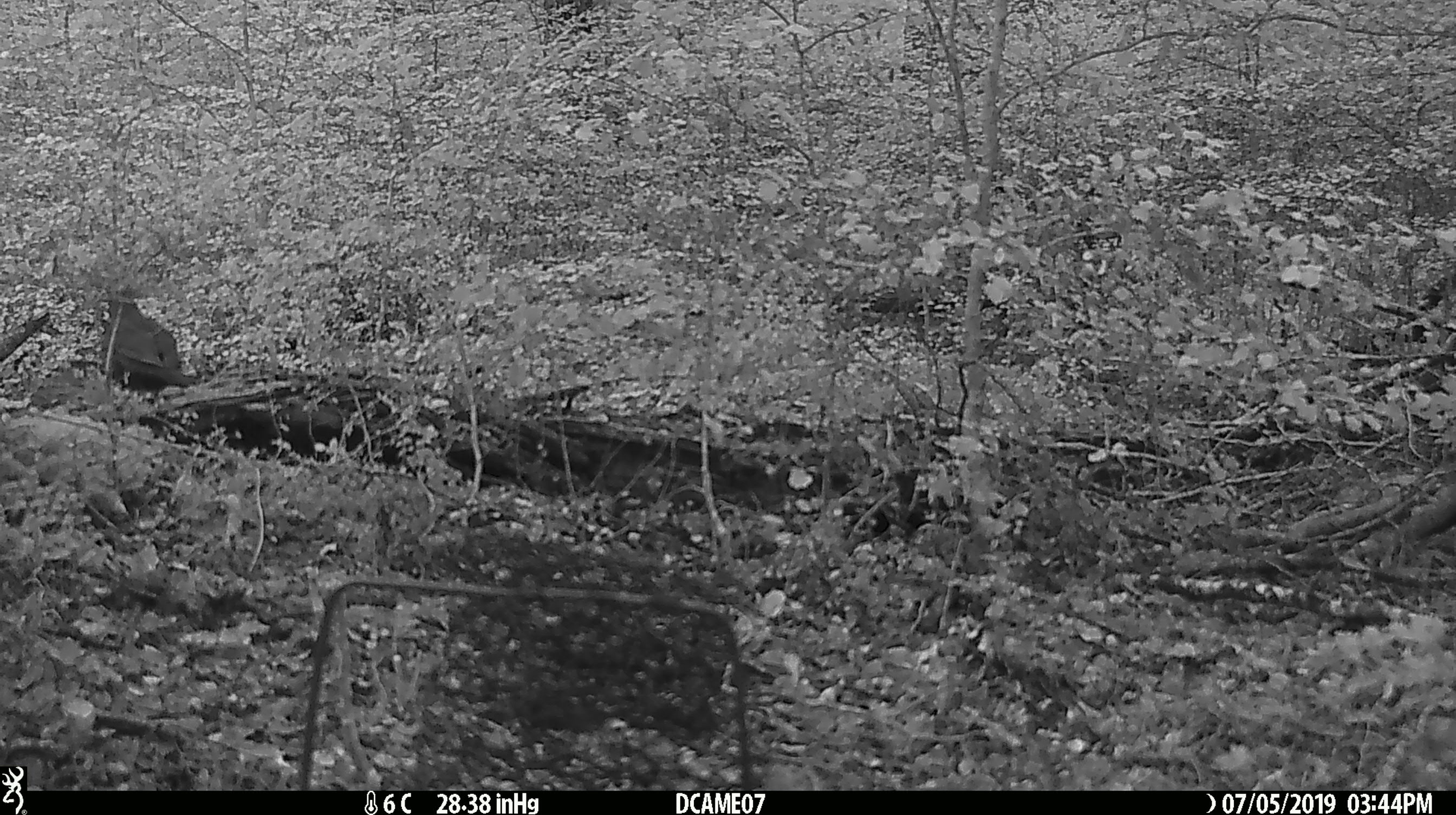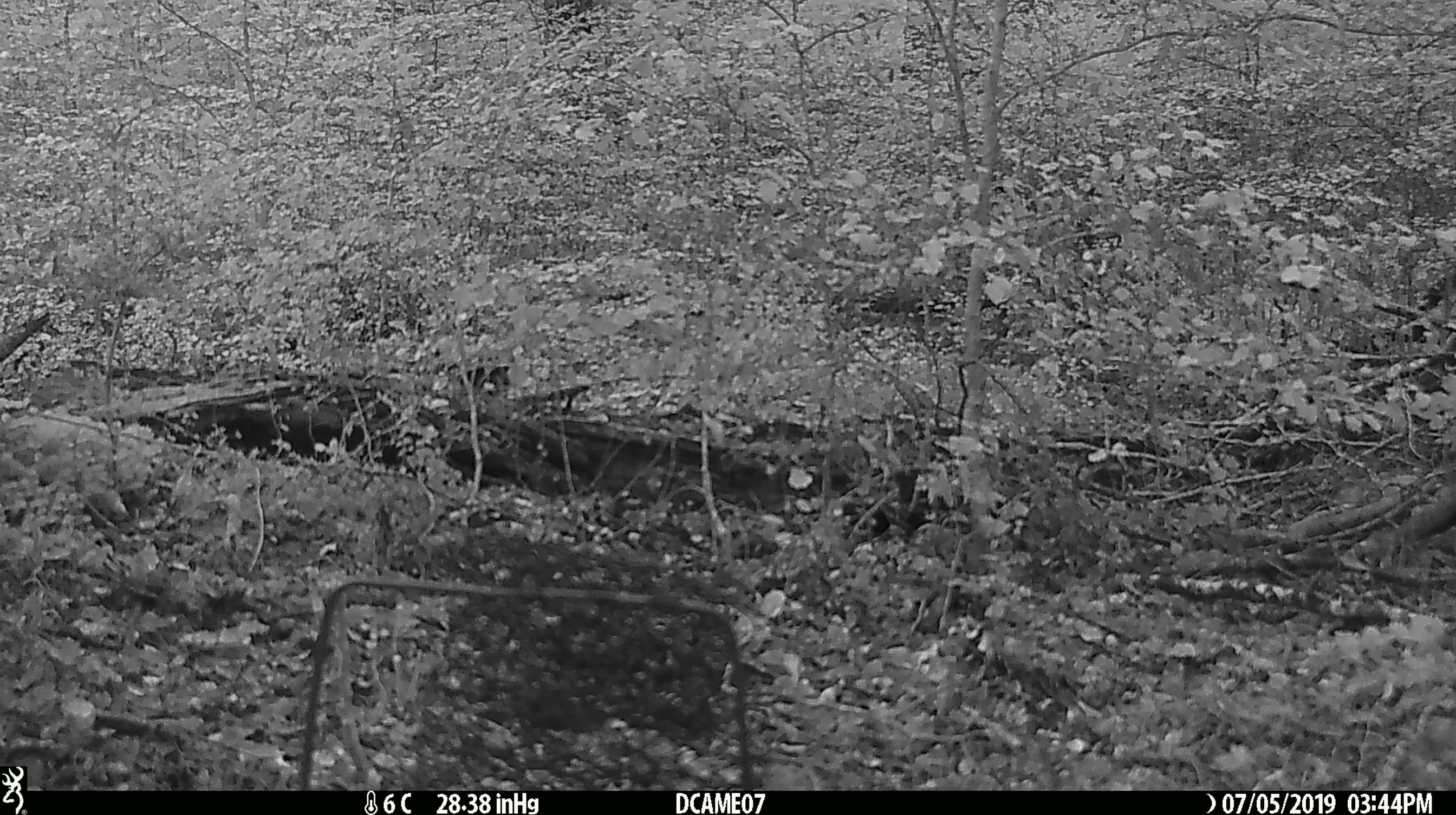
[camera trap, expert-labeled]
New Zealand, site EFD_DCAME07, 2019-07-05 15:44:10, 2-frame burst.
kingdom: Animalia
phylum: Chordata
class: Aves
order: Passeriformes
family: Turdidae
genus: Turdus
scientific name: Turdus merula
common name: eurasian blackbird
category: blackbird